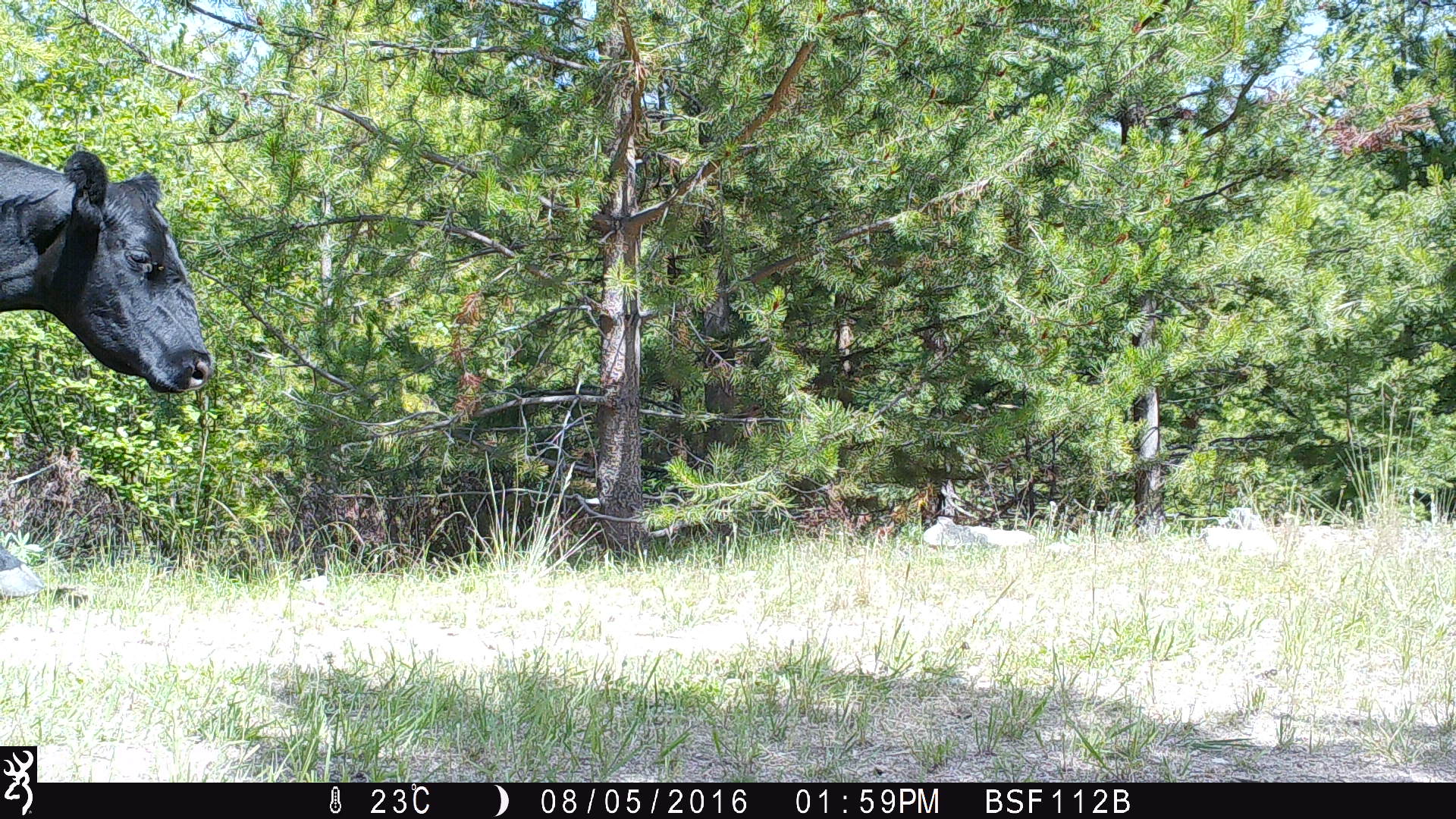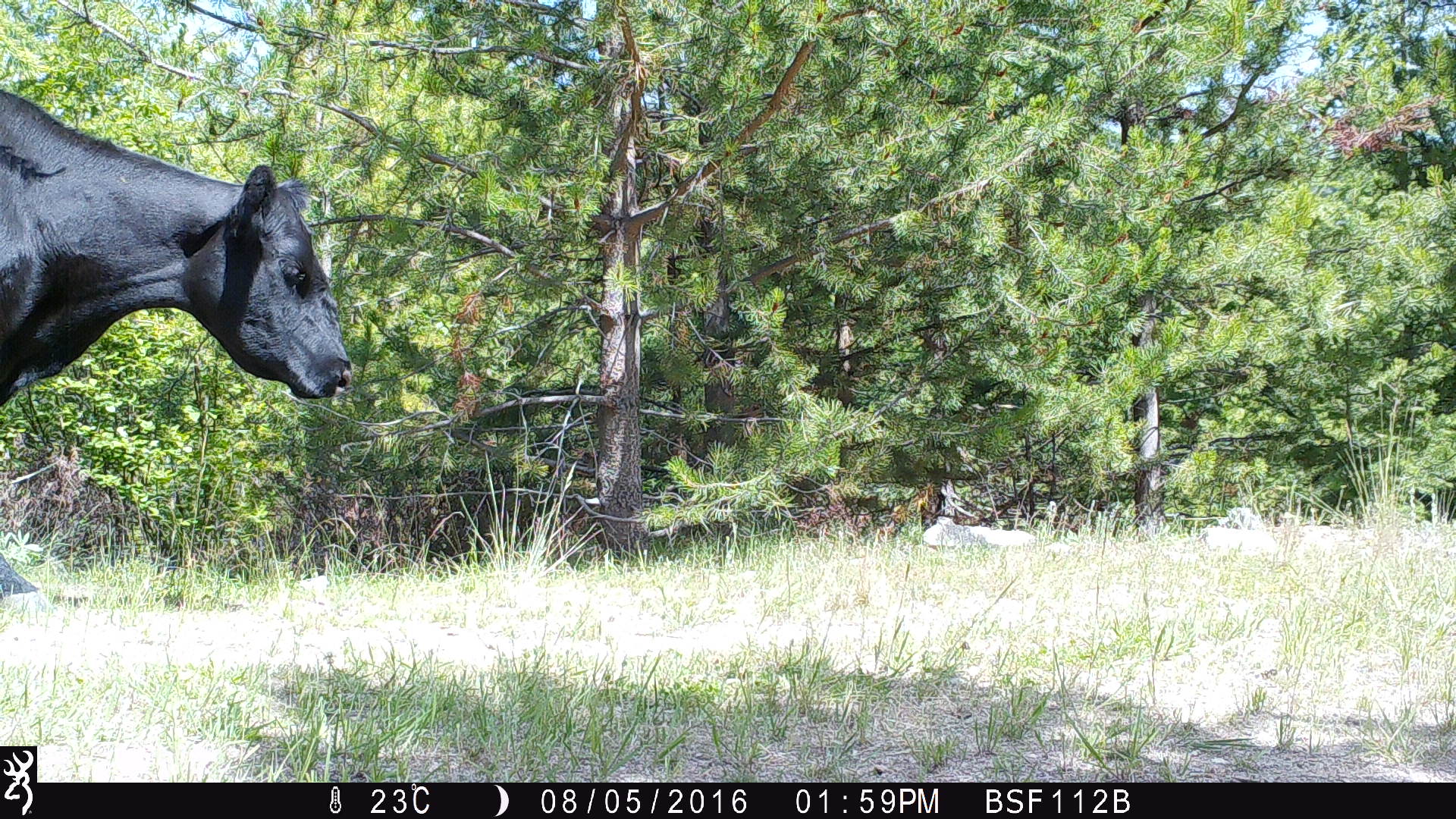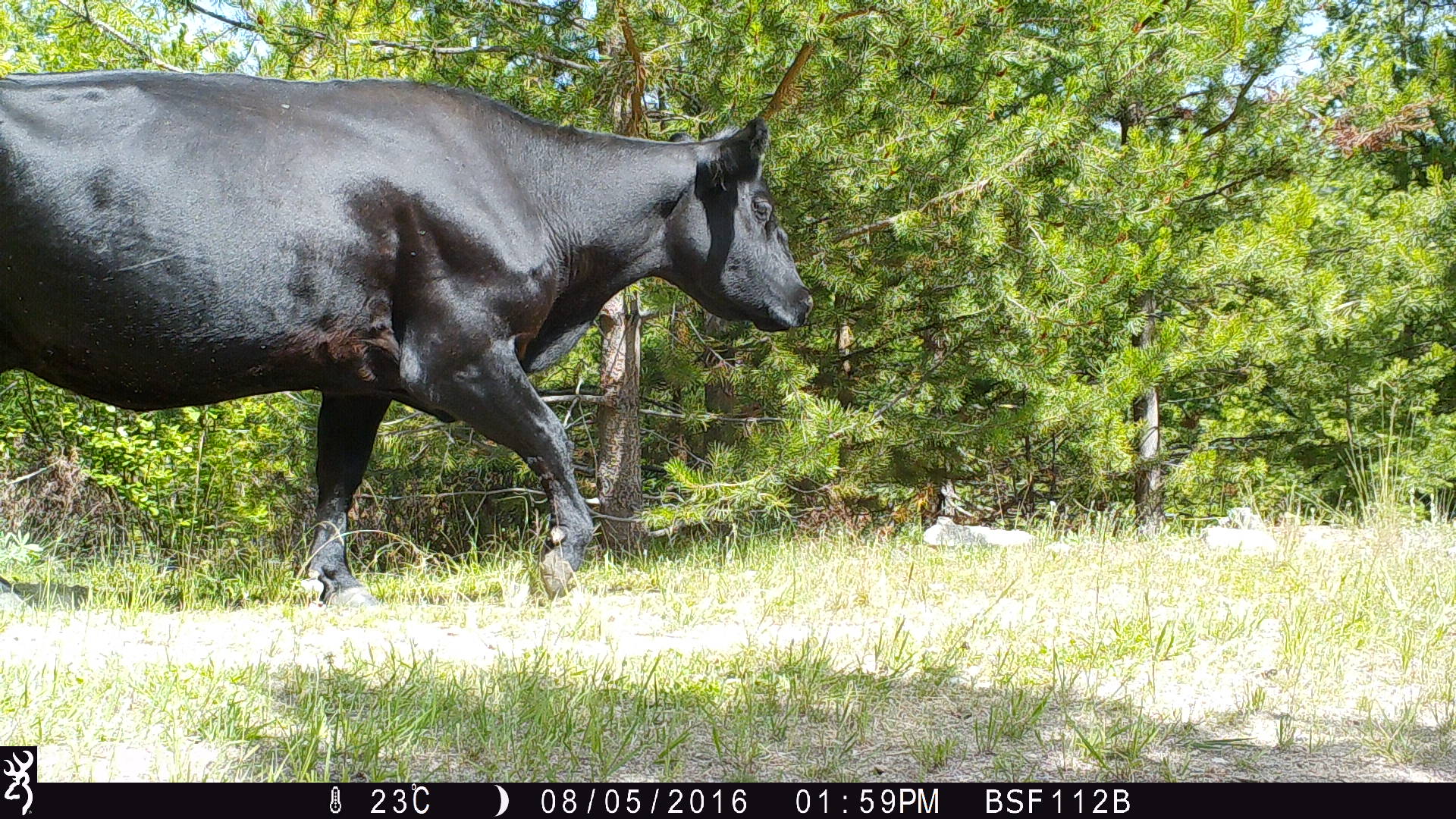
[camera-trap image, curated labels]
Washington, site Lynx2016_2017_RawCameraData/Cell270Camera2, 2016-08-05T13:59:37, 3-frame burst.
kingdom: Animalia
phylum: Chordata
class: Mammalia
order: Artiodactyla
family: Bovidae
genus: Bos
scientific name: Bos taurus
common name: domestic cattle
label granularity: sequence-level